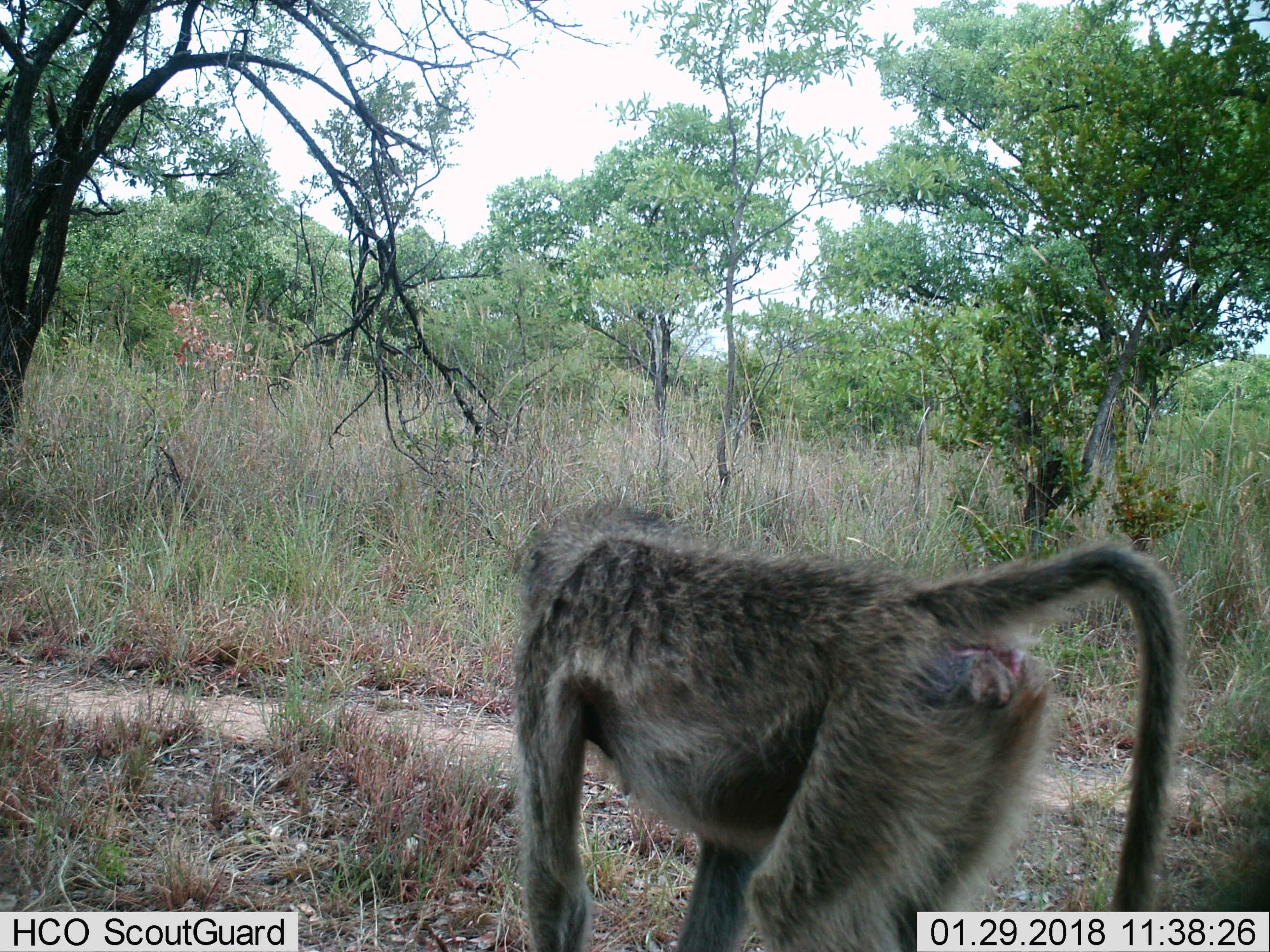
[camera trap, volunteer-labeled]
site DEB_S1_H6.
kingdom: Animalia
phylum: Chordata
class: Mammalia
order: Primates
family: Cercopithecidae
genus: Papio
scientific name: Papio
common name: baboon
Baboon (Papio), count 1. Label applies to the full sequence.